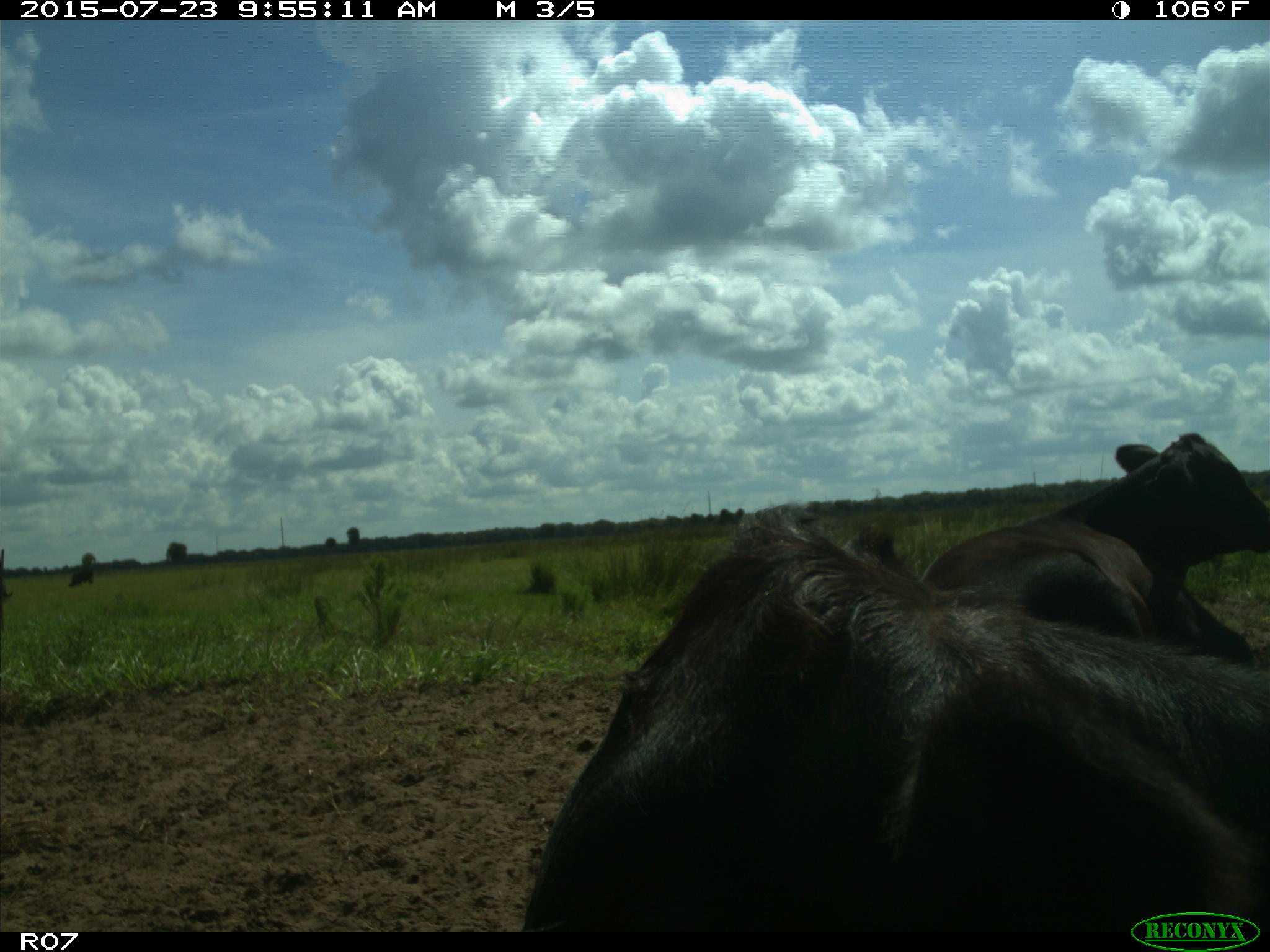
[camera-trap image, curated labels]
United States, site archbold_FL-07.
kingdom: Animalia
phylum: Chordata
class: Mammalia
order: Artiodactyla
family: Bovidae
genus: Bos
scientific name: Bos taurus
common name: domestic cow